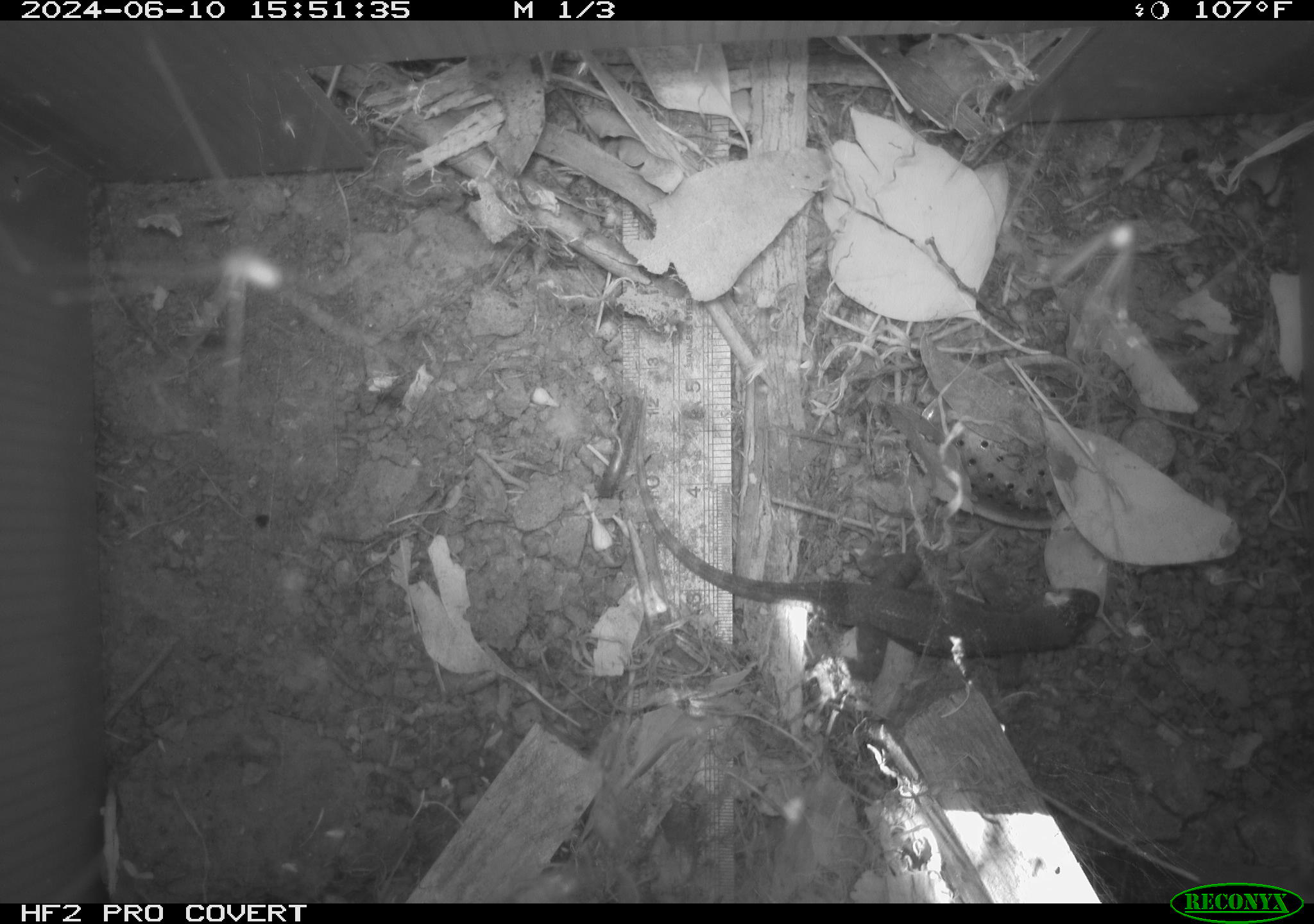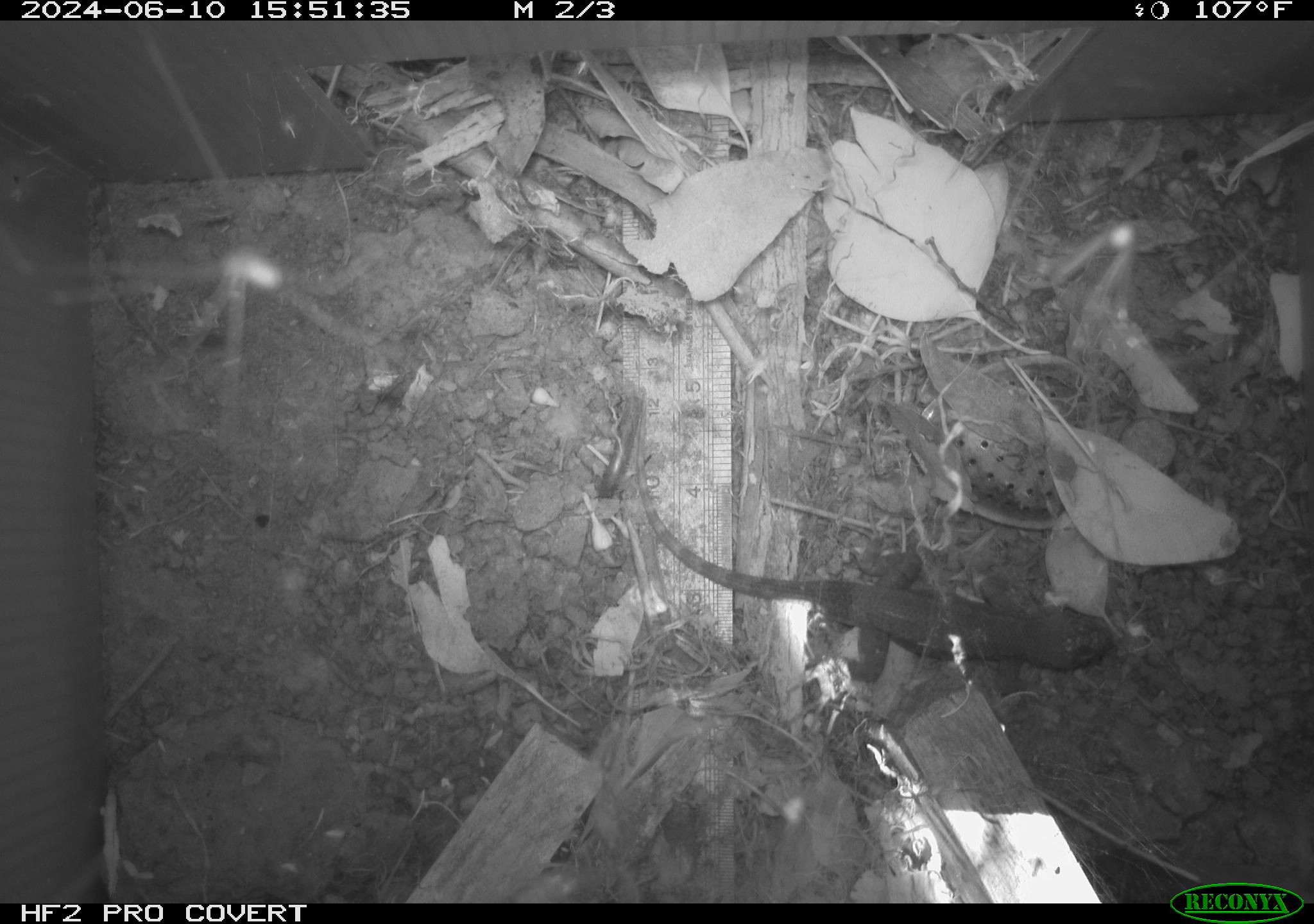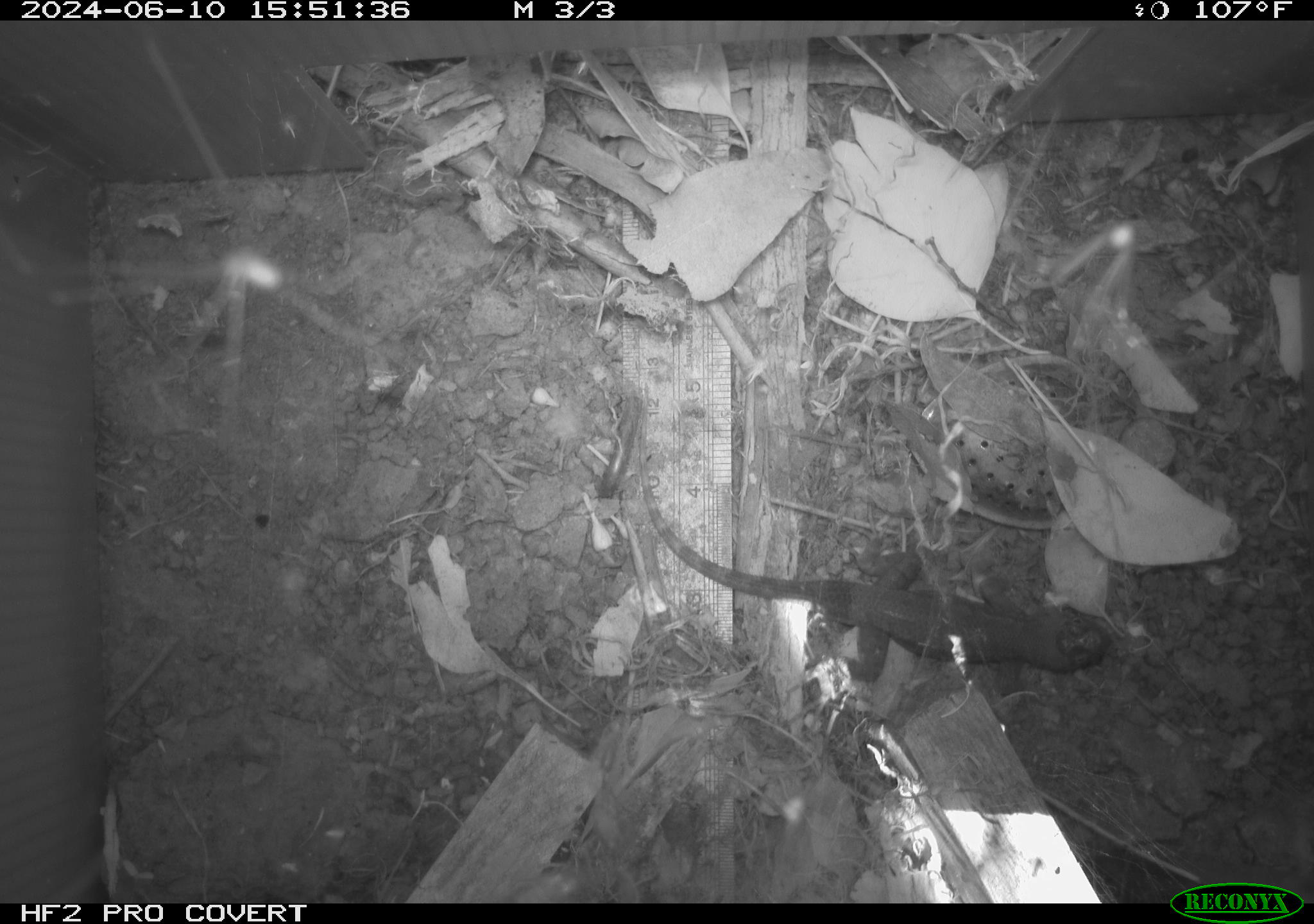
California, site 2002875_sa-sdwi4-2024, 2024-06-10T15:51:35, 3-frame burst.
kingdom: Animalia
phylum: Chordata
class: Reptilia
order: Squamata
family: Phrynosomatidae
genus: Sceloporus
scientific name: Sceloporus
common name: spiny lizards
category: sceloporus species